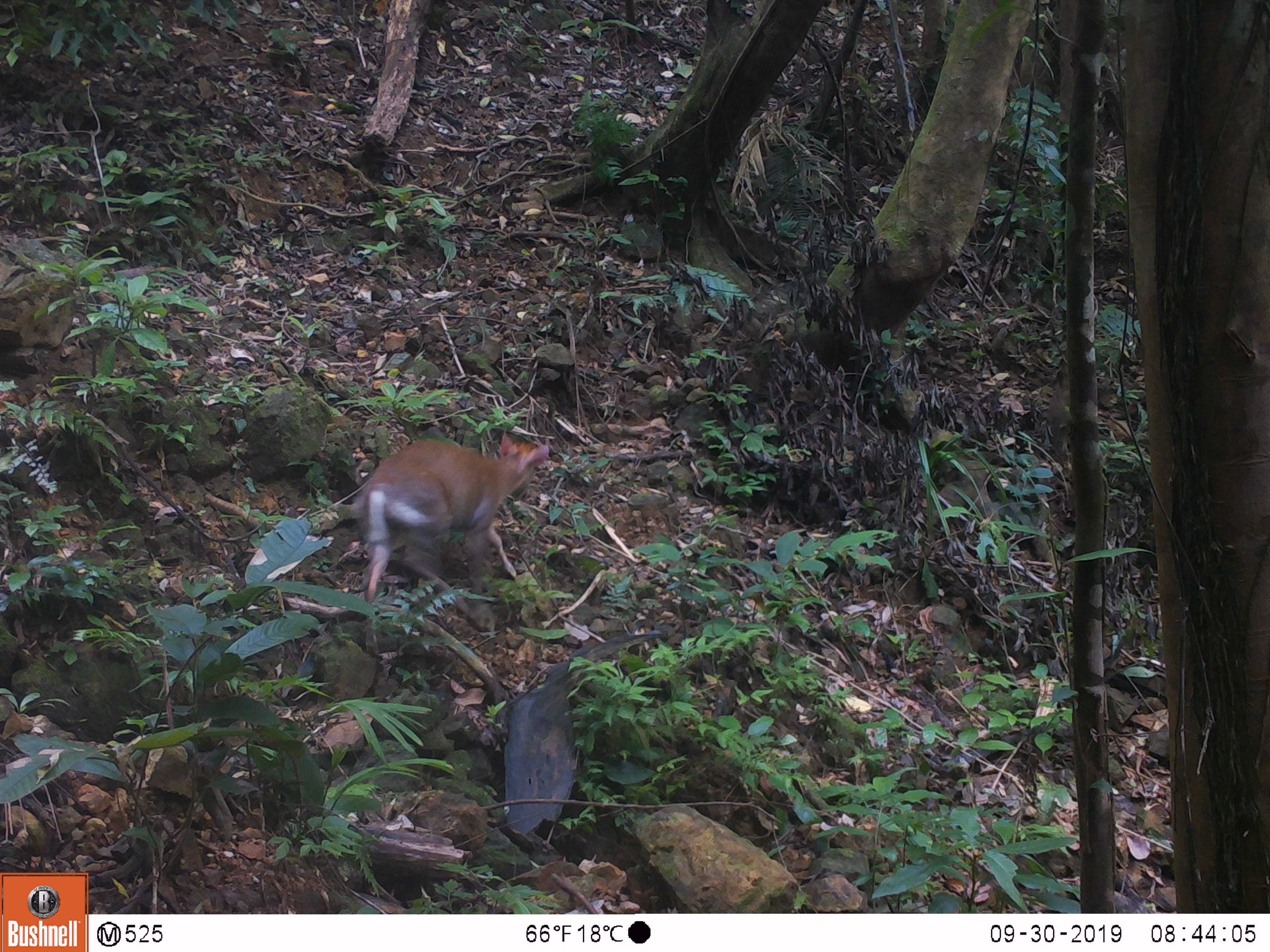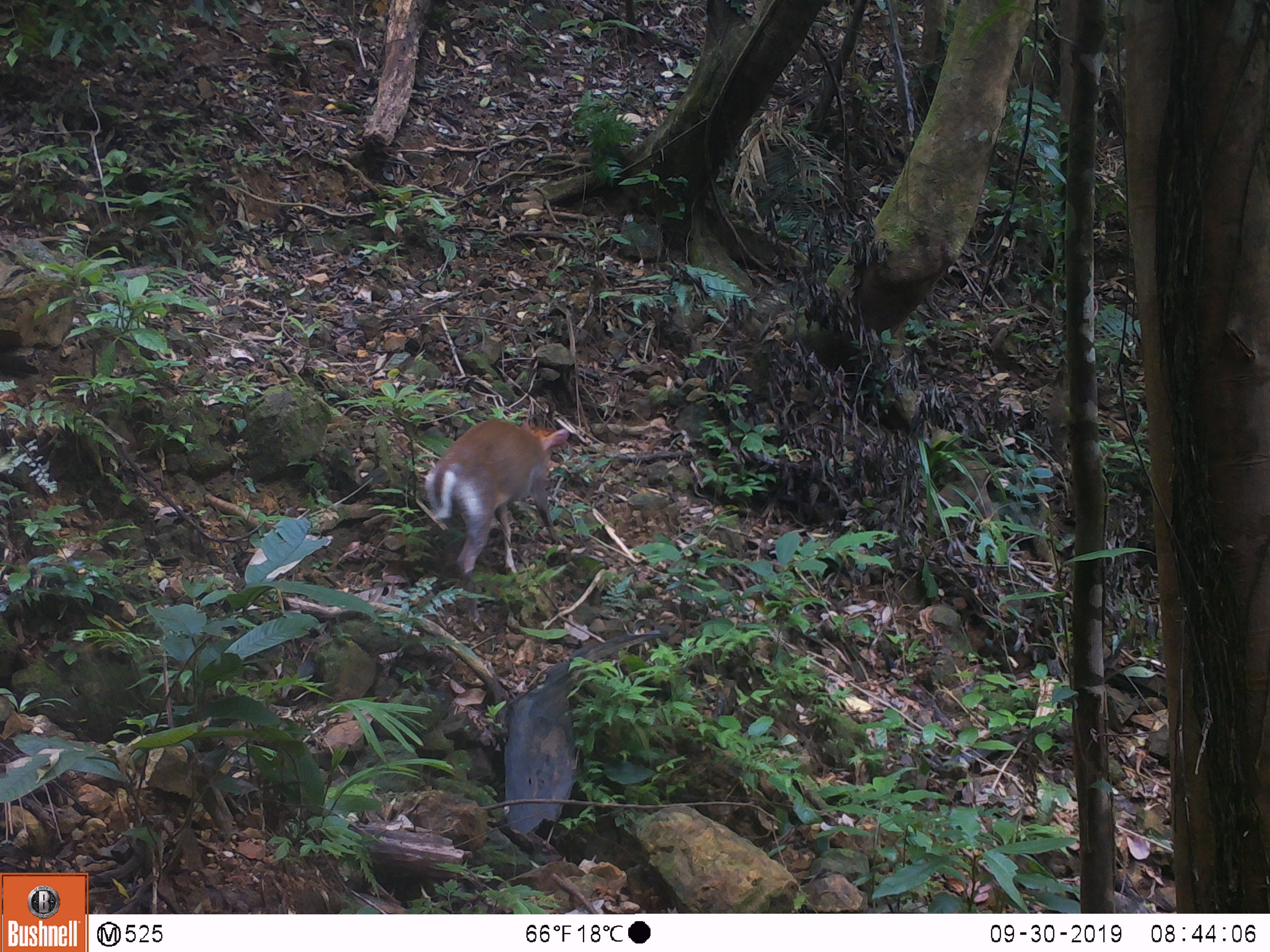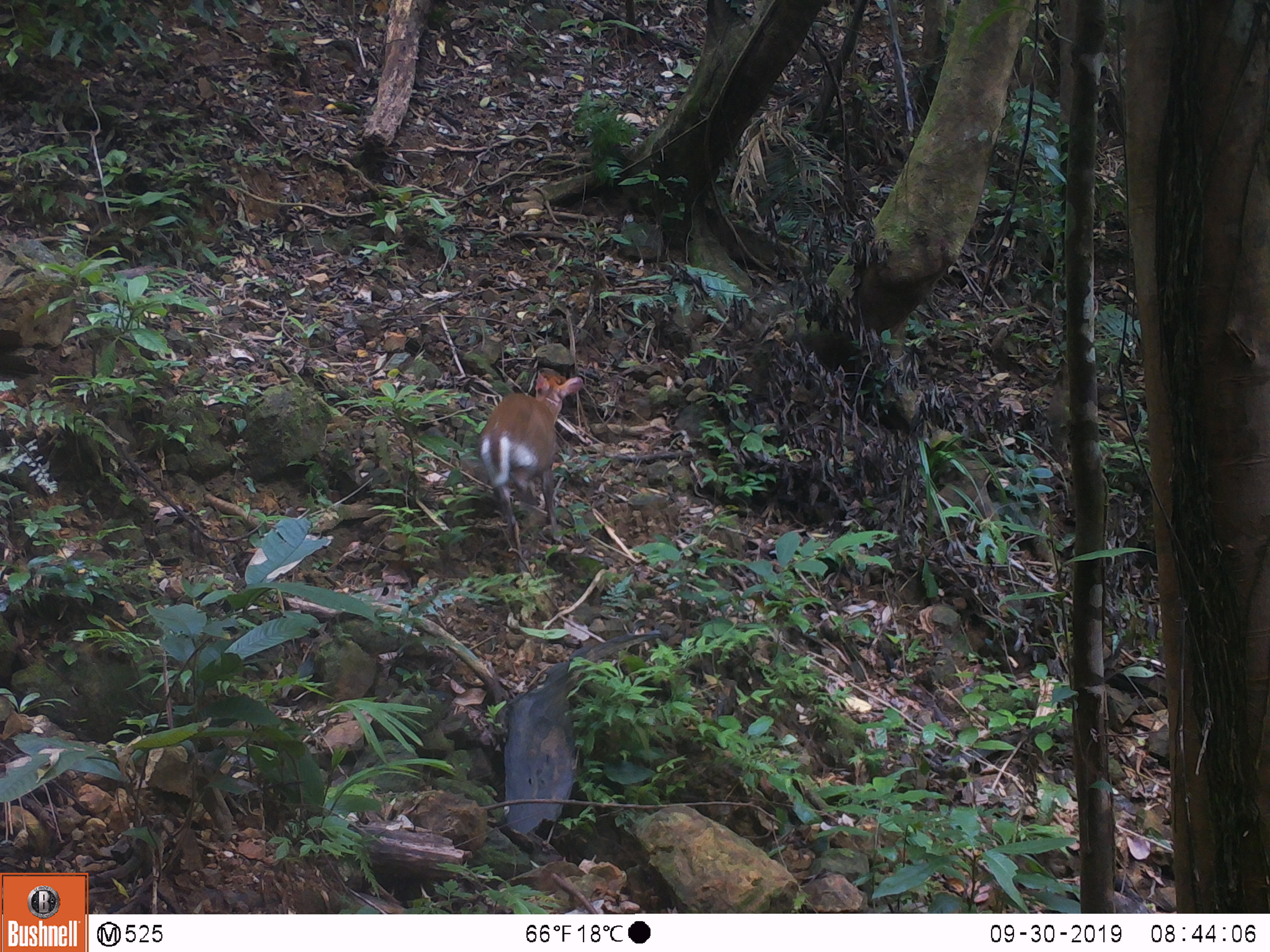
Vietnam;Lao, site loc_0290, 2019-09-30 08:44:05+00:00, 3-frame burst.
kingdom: Animalia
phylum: Chordata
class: Mammalia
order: Artiodactyla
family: Cervidae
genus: Muntiacus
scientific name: Muntiacus rooseveltorum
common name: roosevelt's muntjac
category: roosevelts muntjac group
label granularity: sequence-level